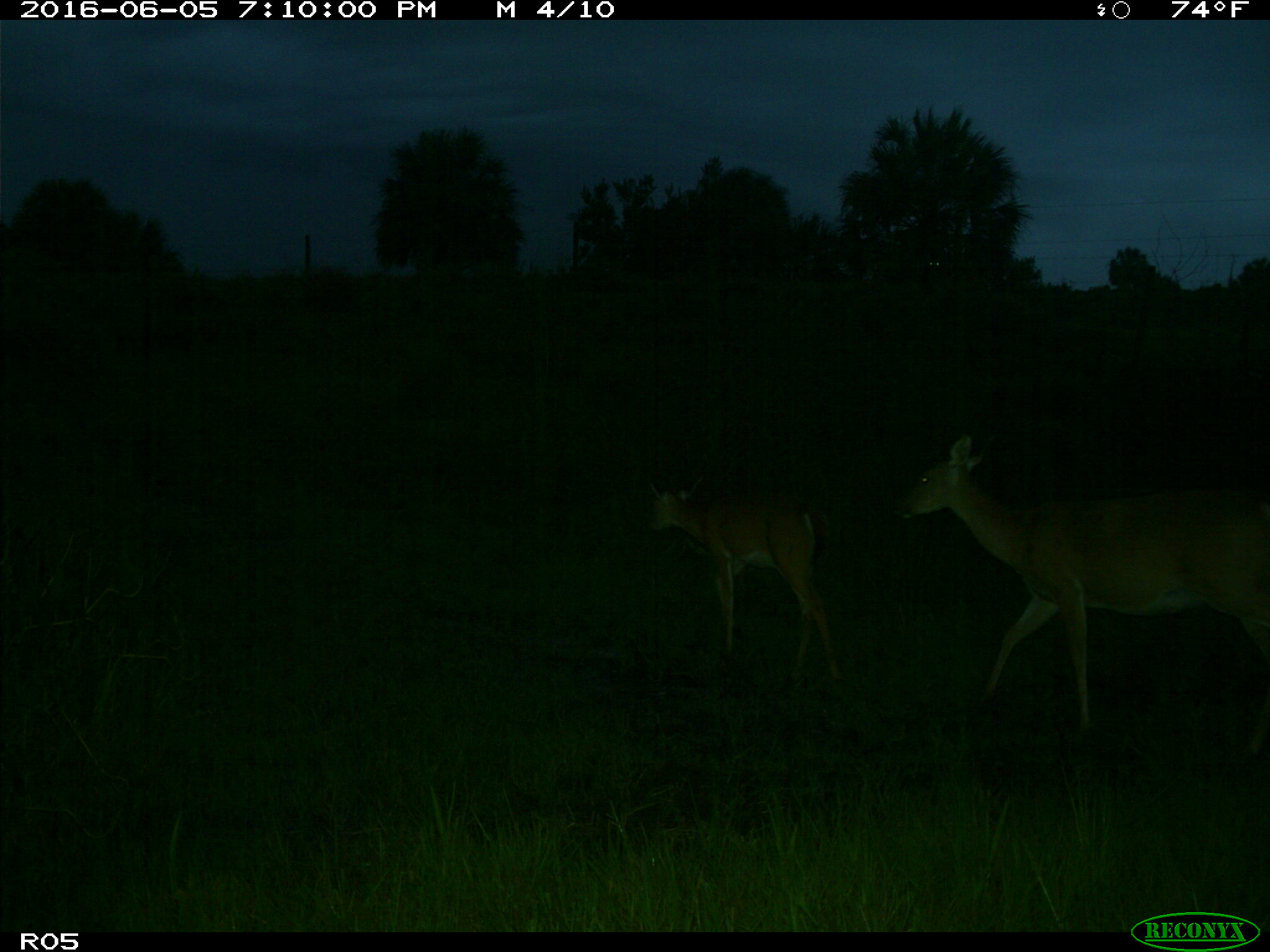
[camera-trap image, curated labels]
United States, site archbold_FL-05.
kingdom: Animalia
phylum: Chordata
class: Mammalia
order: Artiodactyla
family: Cervidae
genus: Odocoileus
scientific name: Odocoileus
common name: deer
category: unidentified deer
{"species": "unidentified deer (deer) (Odocoileus)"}